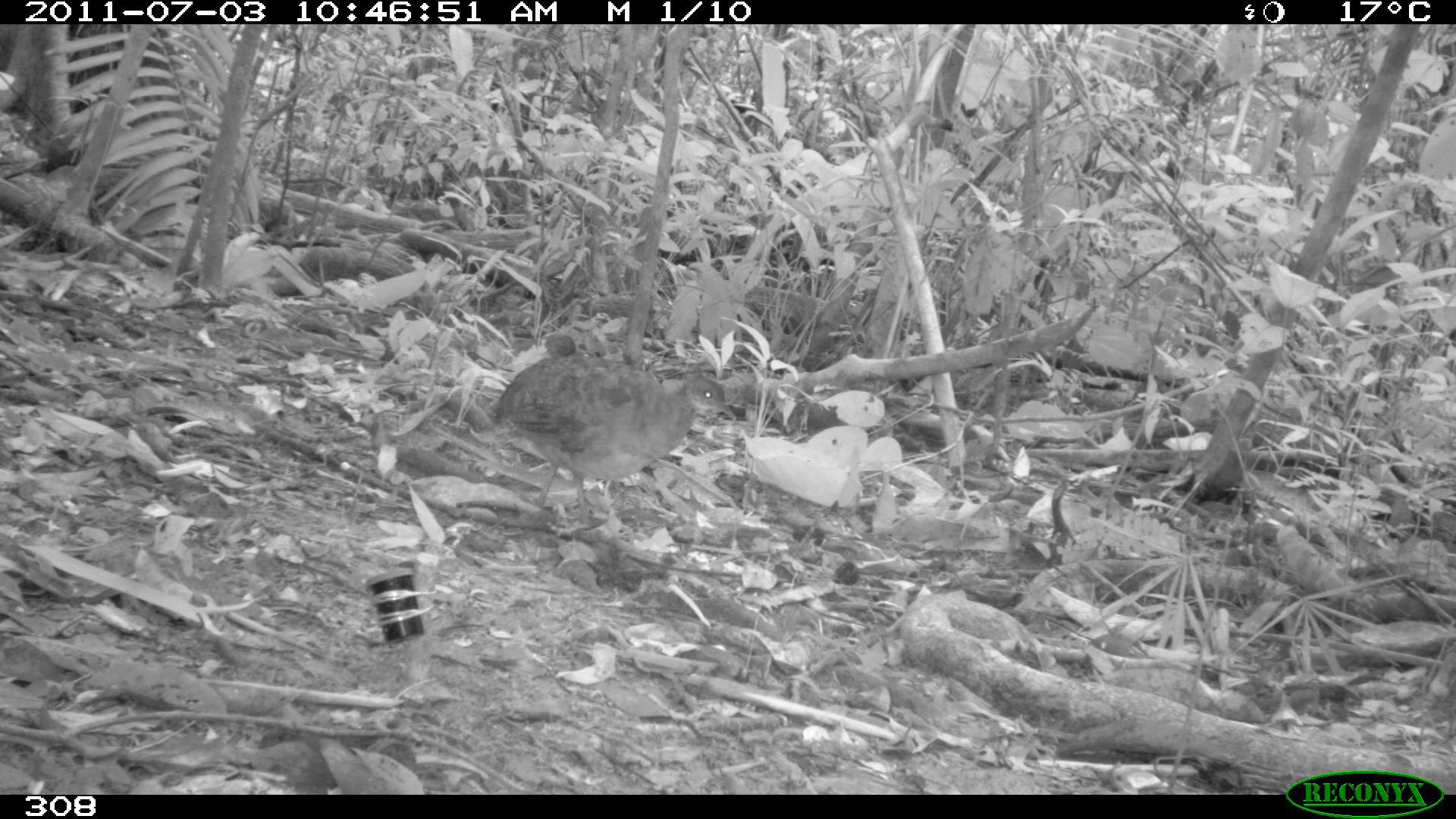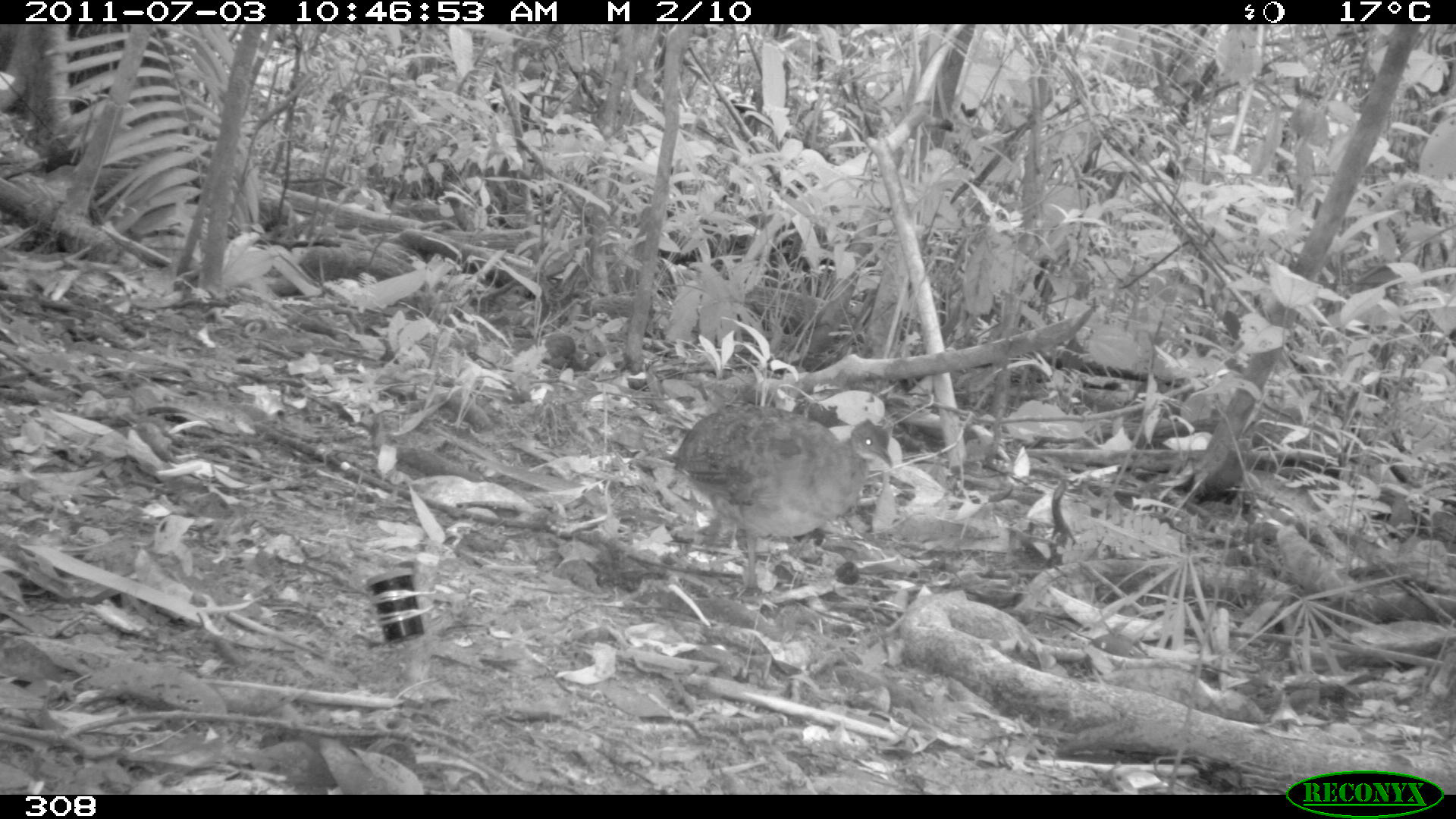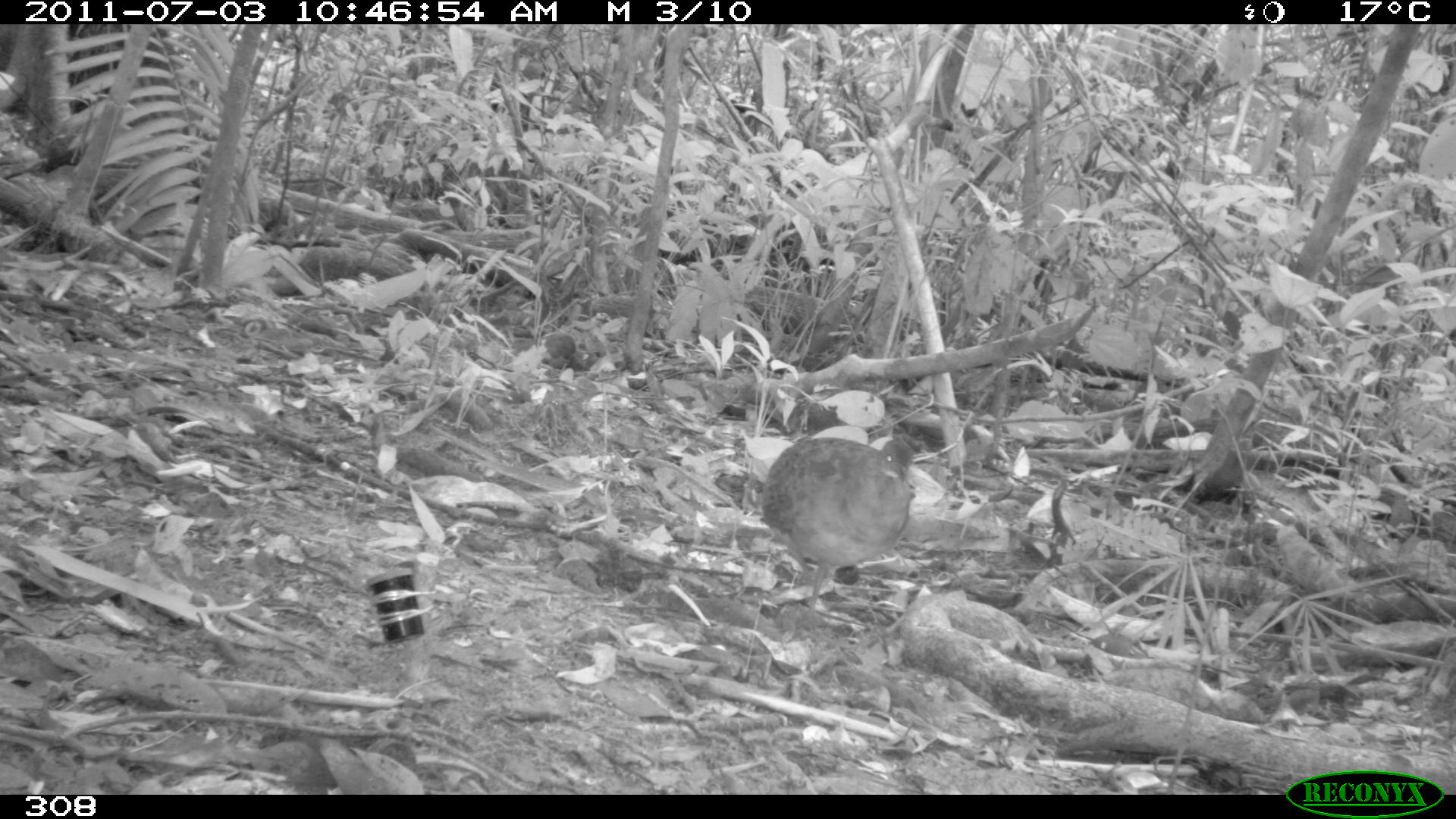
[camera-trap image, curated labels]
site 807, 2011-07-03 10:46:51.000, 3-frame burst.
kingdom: Animalia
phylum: Chordata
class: Aves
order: Galliformes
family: Phasianidae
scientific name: Phasianidae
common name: quails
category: quail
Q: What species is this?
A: Quail (quails) (Phasianidae).